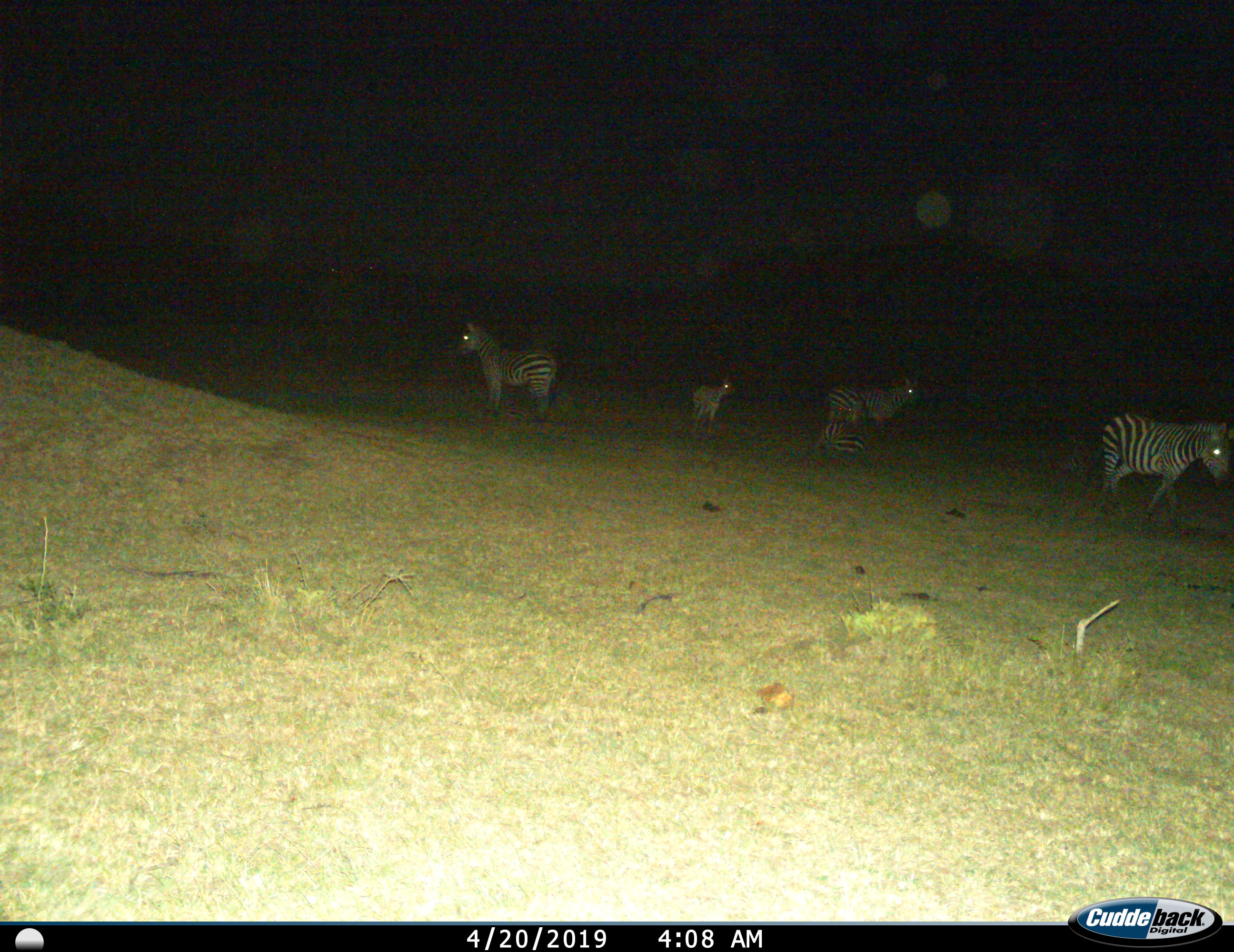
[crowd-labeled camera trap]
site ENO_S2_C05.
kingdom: Animalia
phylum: Chordata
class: Mammalia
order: Perissodactyla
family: Equidae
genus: Equus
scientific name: Equus quagga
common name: plains zebra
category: zebraplains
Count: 5.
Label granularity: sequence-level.